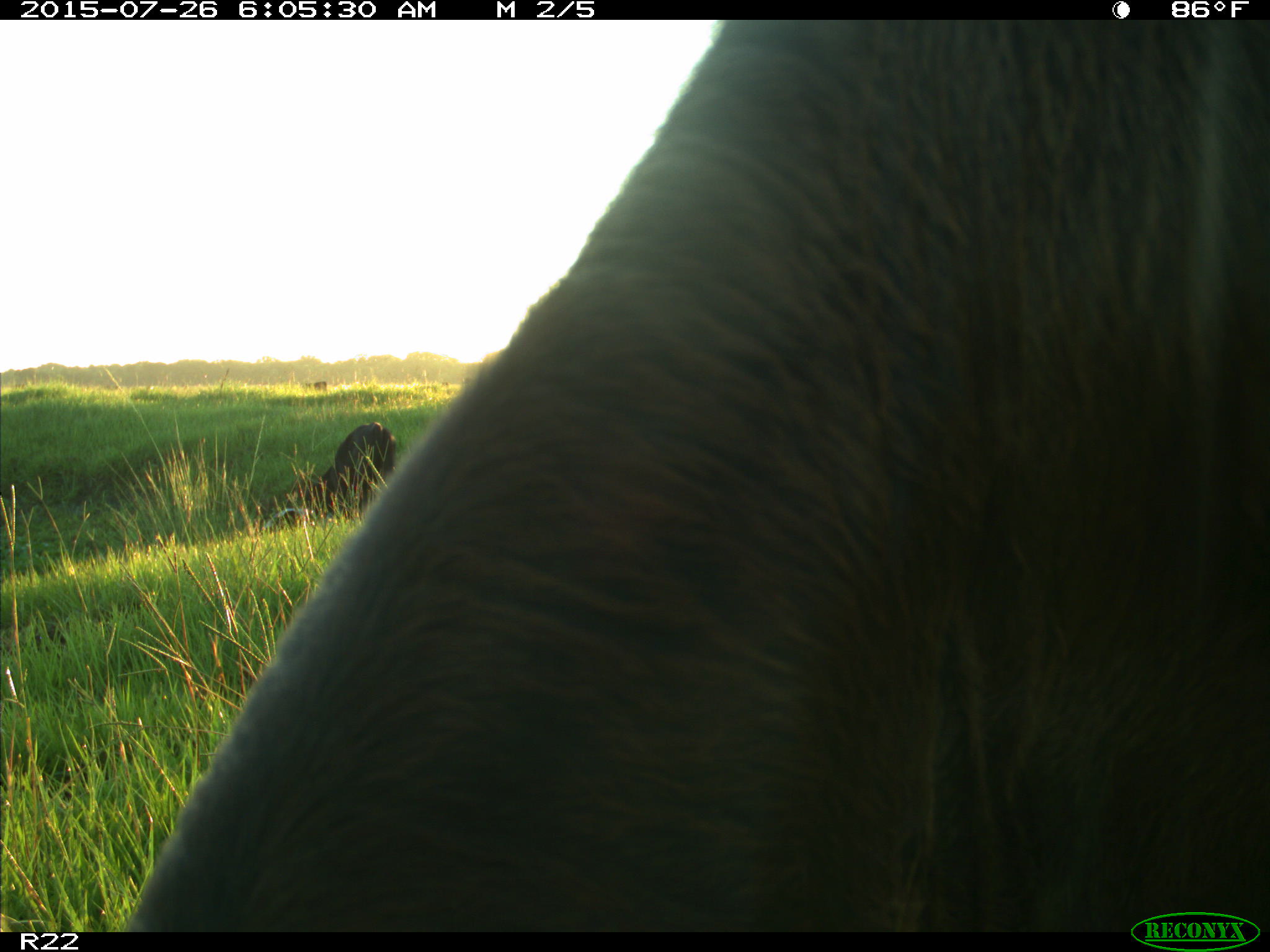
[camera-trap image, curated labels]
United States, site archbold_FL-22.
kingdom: Animalia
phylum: Chordata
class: Mammalia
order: Artiodactyla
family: Bovidae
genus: Bos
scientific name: Bos taurus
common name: domestic cow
Bos taurus (domestic cow).